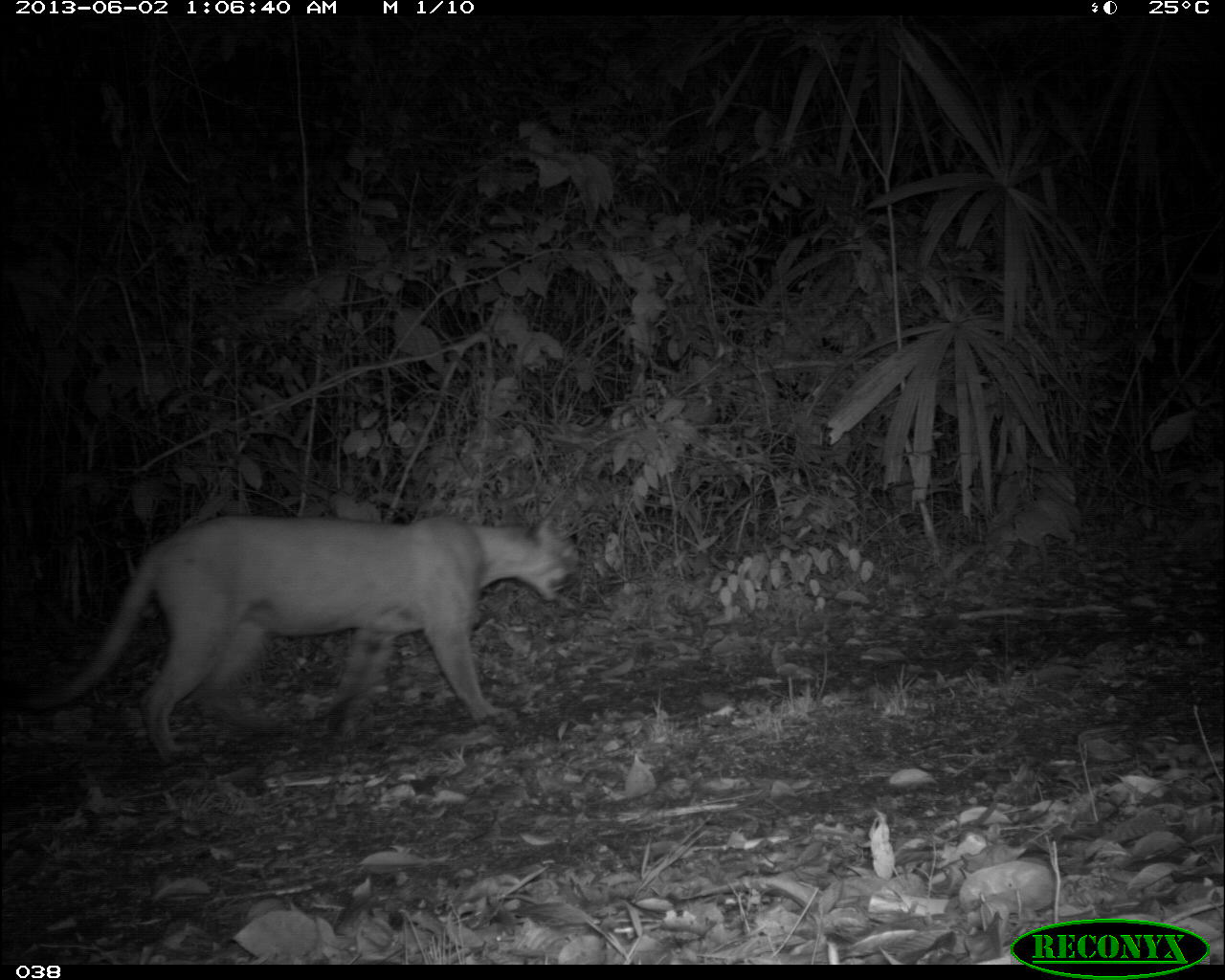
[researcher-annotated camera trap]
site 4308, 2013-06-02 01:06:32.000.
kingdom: Animalia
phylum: Chordata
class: Mammalia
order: Carnivora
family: Felidae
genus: Puma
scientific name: Puma concolor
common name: mountain lion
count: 1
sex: male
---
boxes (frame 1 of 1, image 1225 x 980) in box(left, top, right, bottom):
puma concolor: box(13, 510, 577, 767)